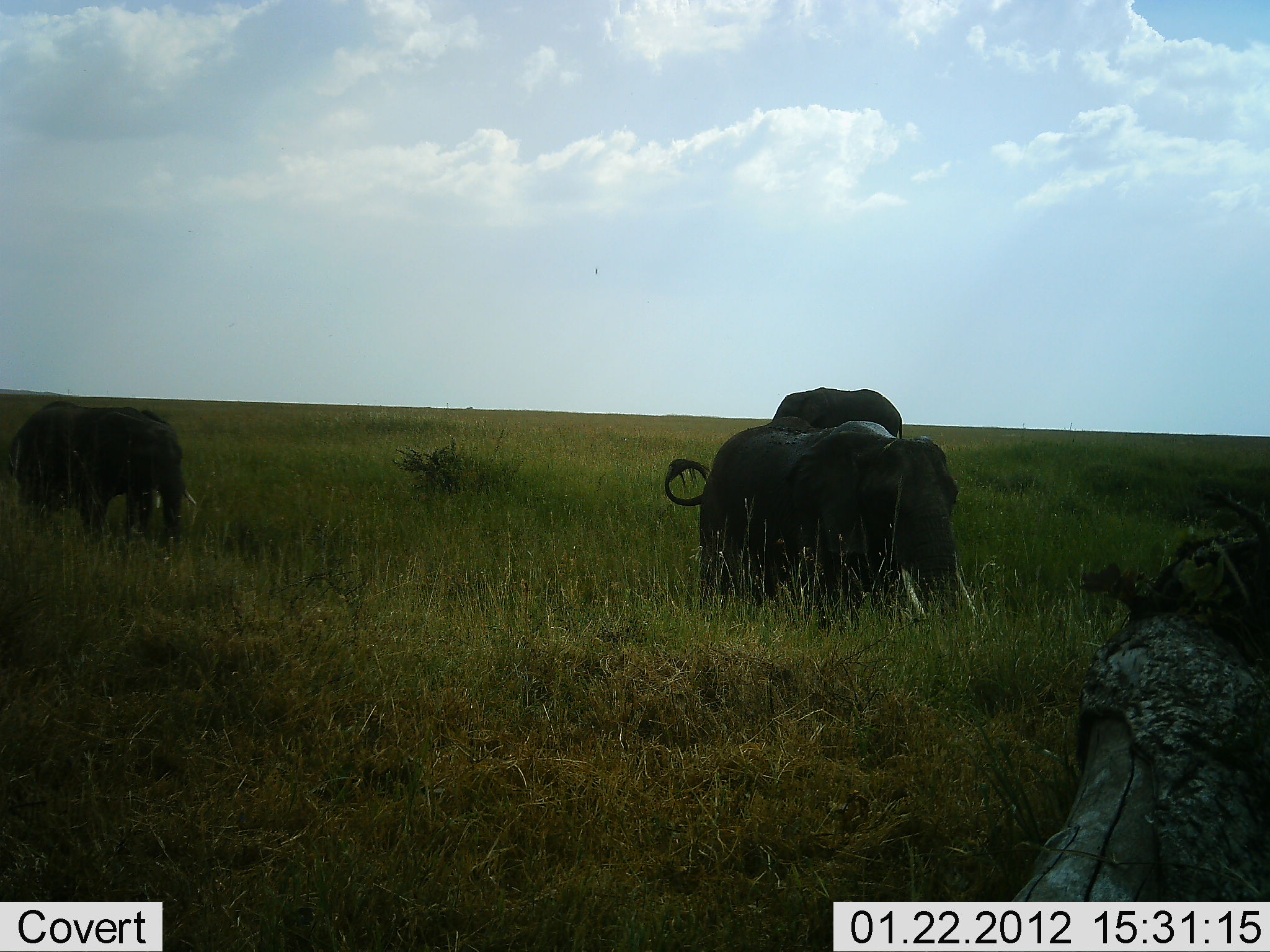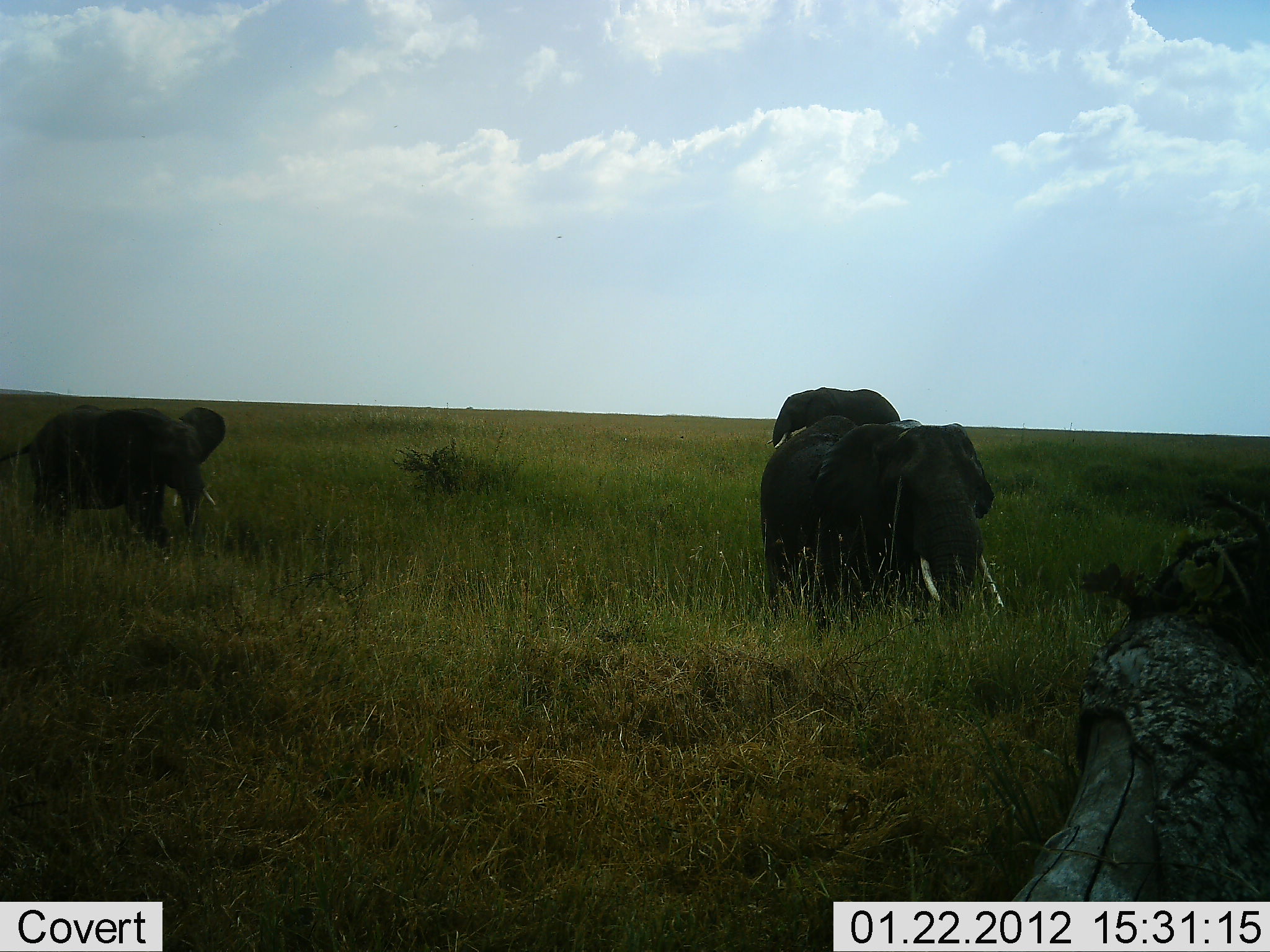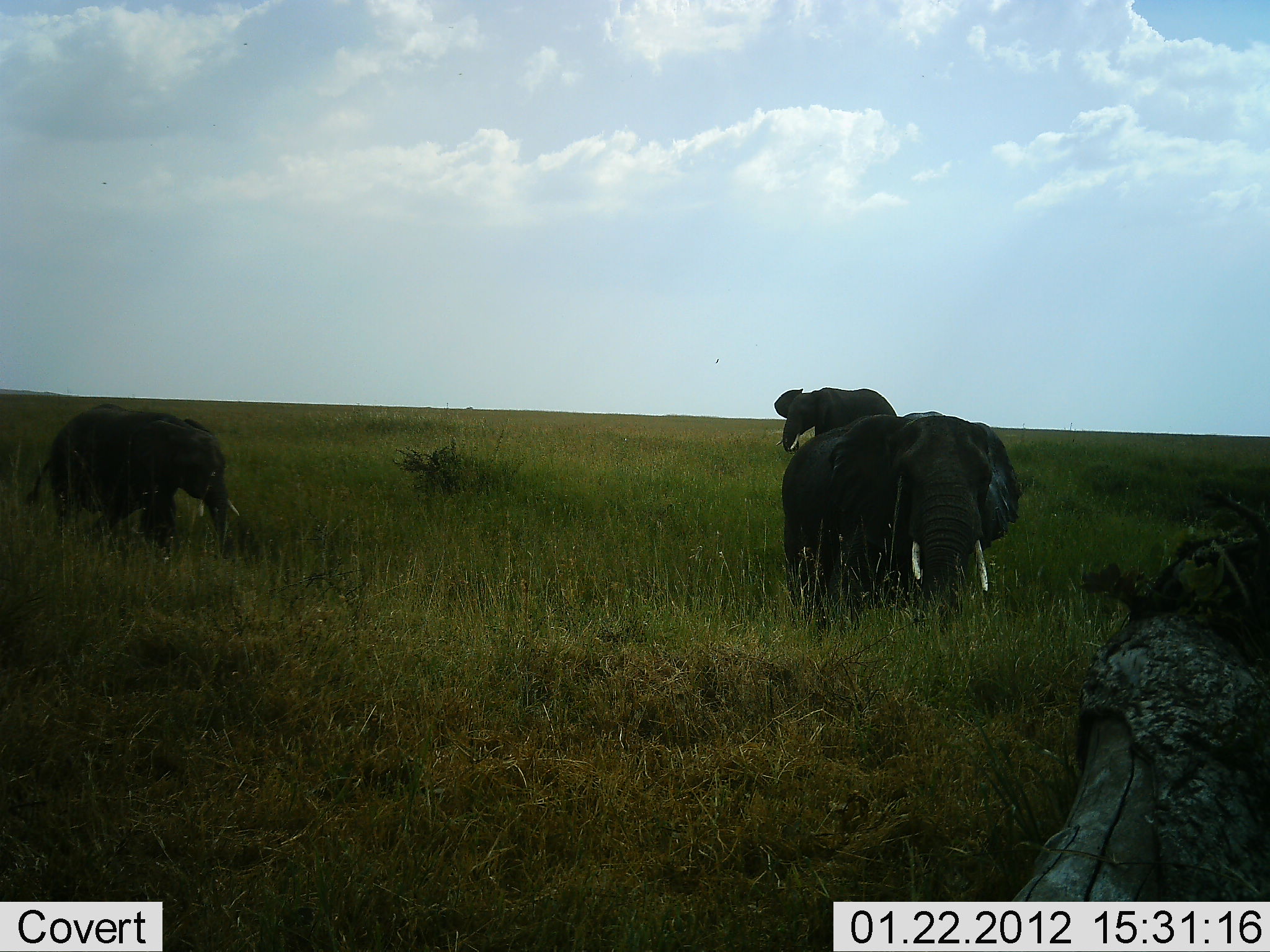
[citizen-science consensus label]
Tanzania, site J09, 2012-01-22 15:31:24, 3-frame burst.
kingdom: Animalia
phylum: Chordata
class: Mammalia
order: Proboscidea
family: Elephantidae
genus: Loxodonta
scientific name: Loxodonta africana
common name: african bush elephant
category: elephant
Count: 3.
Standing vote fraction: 43%.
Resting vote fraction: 3%.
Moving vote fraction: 83%.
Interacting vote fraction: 3%.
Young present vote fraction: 17%.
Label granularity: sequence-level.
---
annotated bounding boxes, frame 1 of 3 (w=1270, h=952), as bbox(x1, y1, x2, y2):
animal: bbox(664, 416, 979, 638); bbox(7, 400, 170, 528); bbox(68, 411, 197, 546); bbox(770, 386, 904, 451)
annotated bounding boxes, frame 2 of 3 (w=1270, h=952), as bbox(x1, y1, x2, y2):
animal: bbox(758, 414, 1005, 638); bbox(0, 404, 226, 557); bbox(765, 387, 901, 450)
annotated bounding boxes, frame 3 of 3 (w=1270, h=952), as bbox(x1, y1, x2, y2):
animal: bbox(780, 410, 1024, 646); bbox(27, 402, 241, 562); bbox(773, 387, 898, 454)